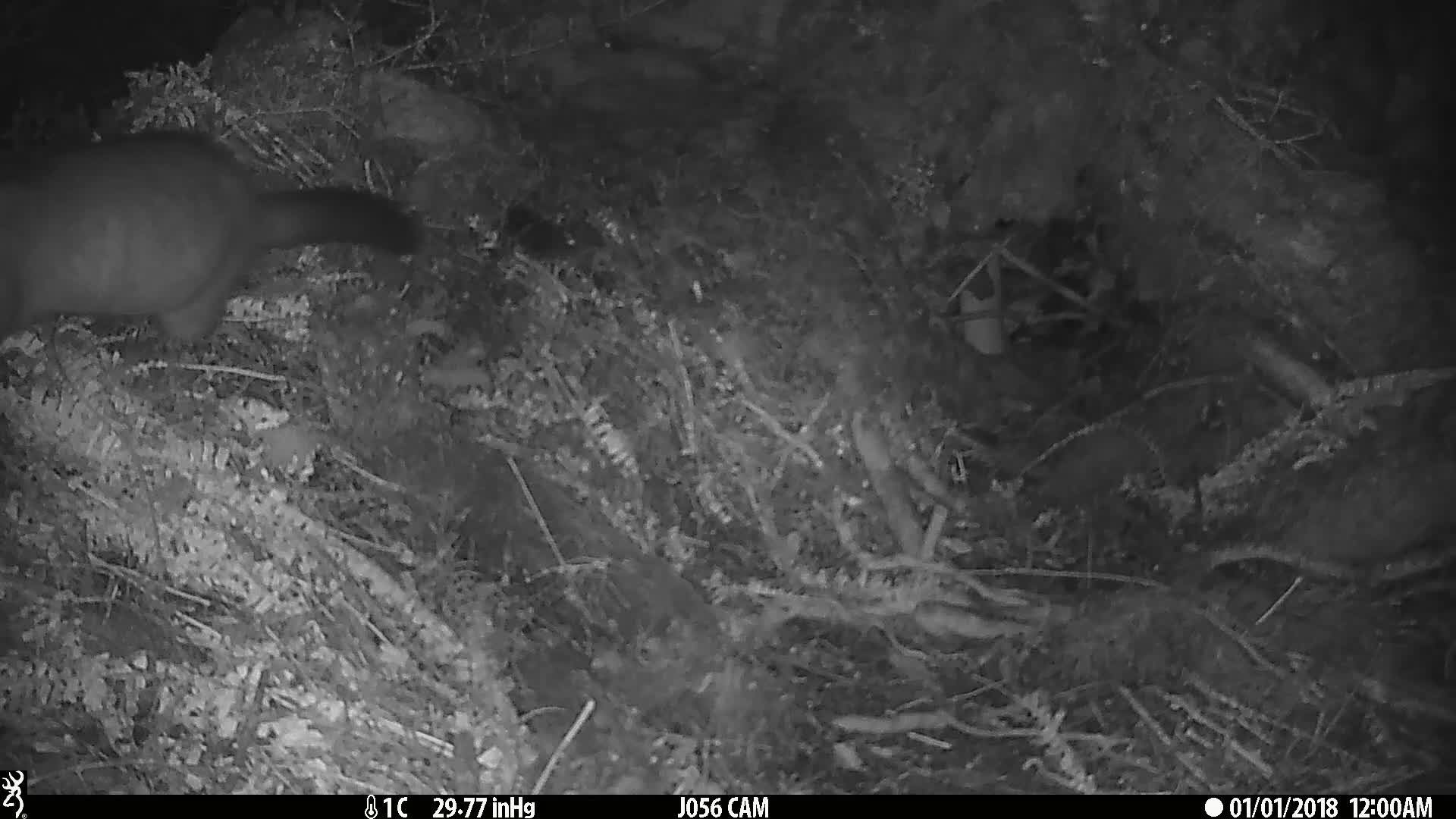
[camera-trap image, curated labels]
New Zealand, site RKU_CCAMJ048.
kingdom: Animalia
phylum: Chordata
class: Mammalia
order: Diprotodontia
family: Phalangeridae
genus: Trichosurus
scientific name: Trichosurus vulpecula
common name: common brushtail possum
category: possum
Possum (common brushtail possum) (Trichosurus vulpecula).